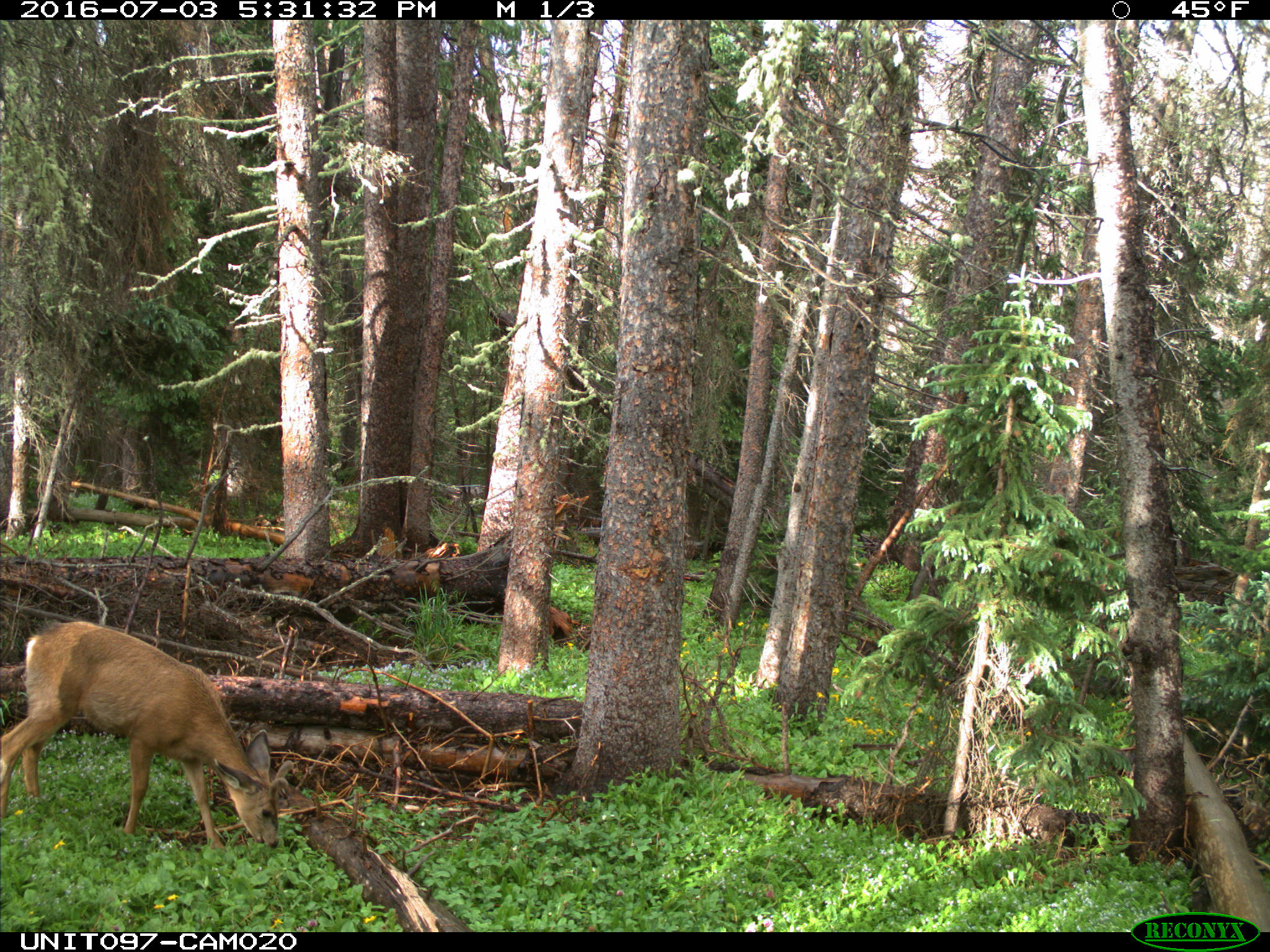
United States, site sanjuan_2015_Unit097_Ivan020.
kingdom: Animalia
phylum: Chordata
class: Mammalia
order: Artiodactyla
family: Cervidae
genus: Odocoileus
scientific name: Odocoileus hemionus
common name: mule deer